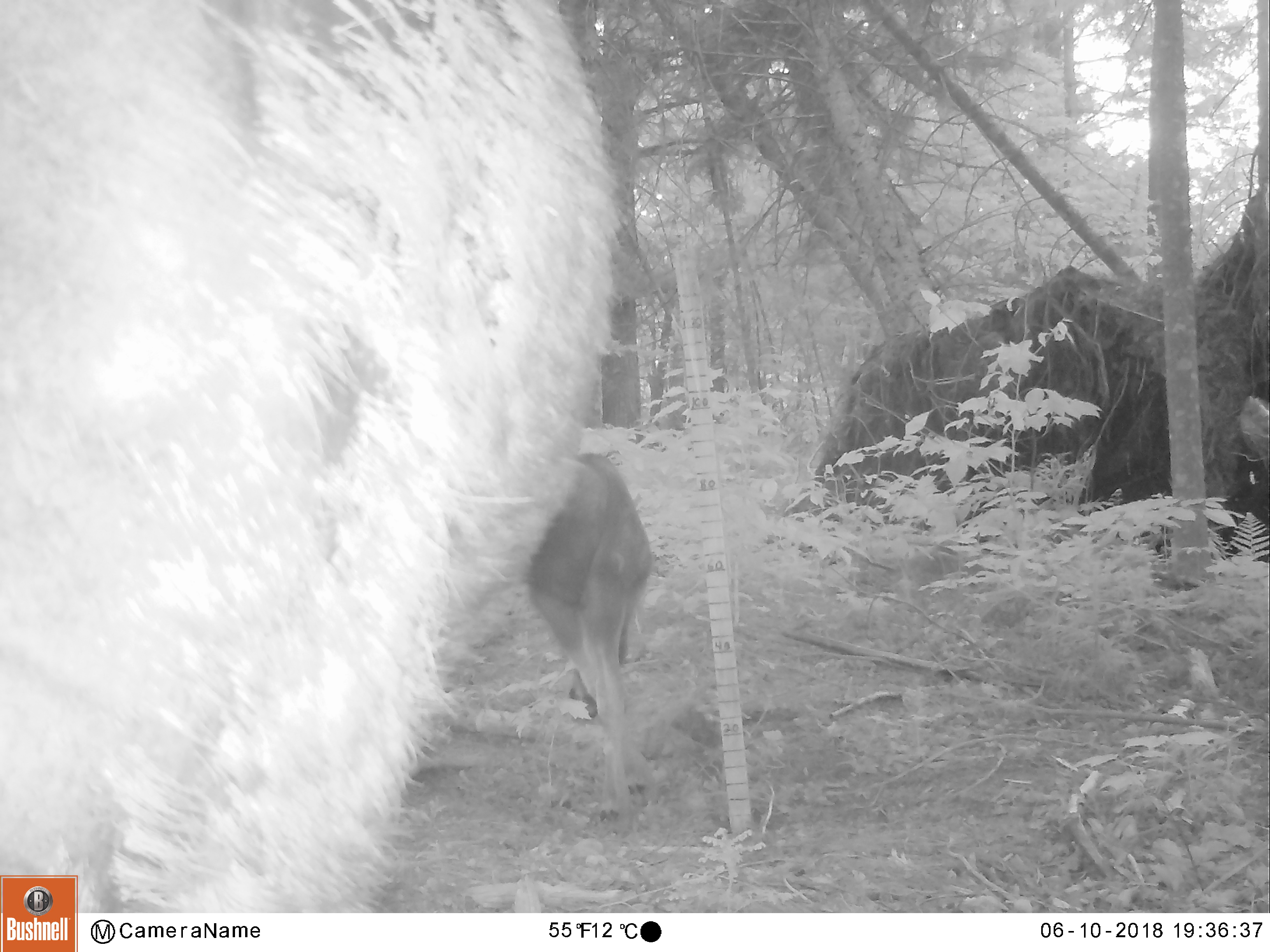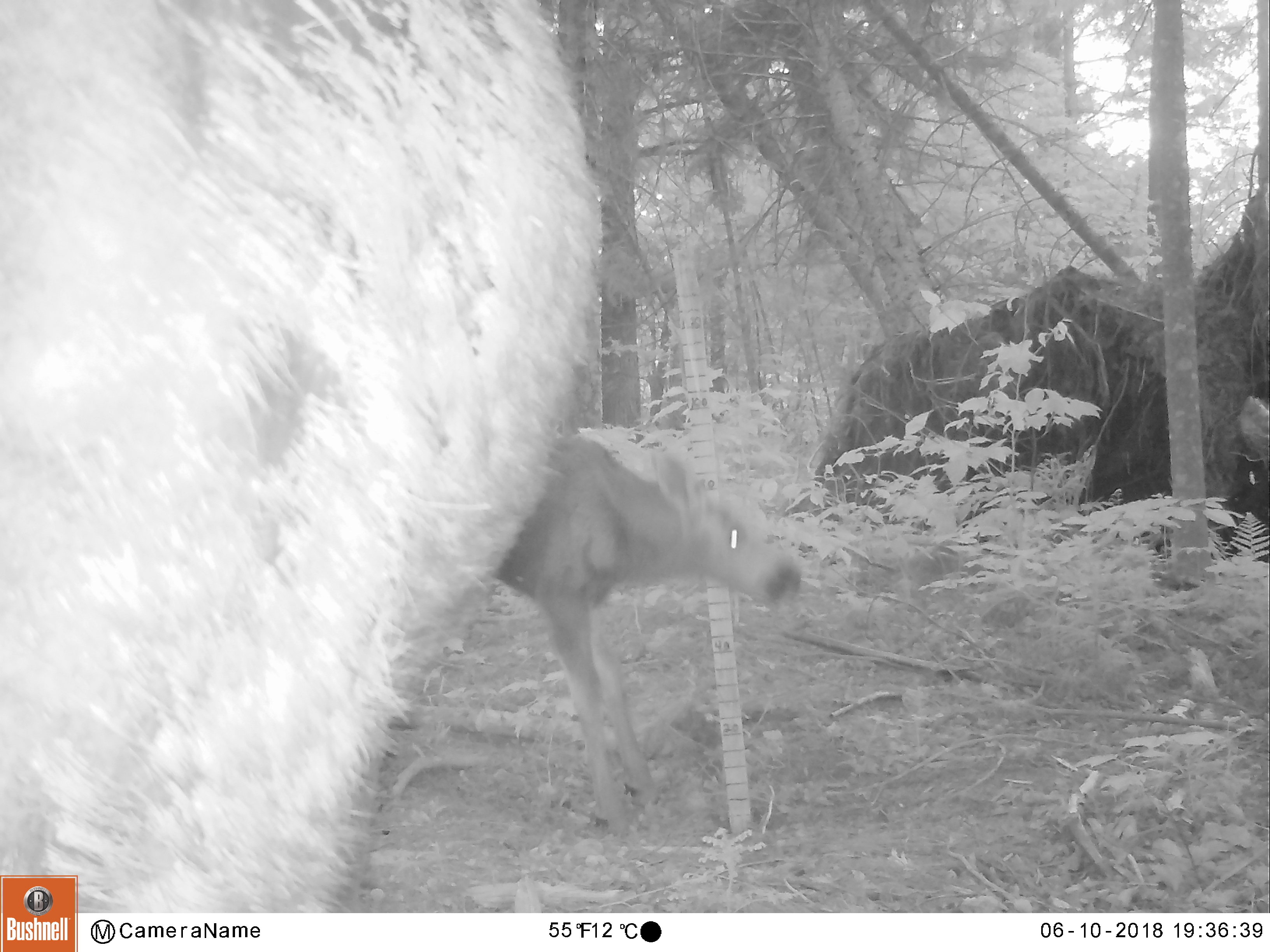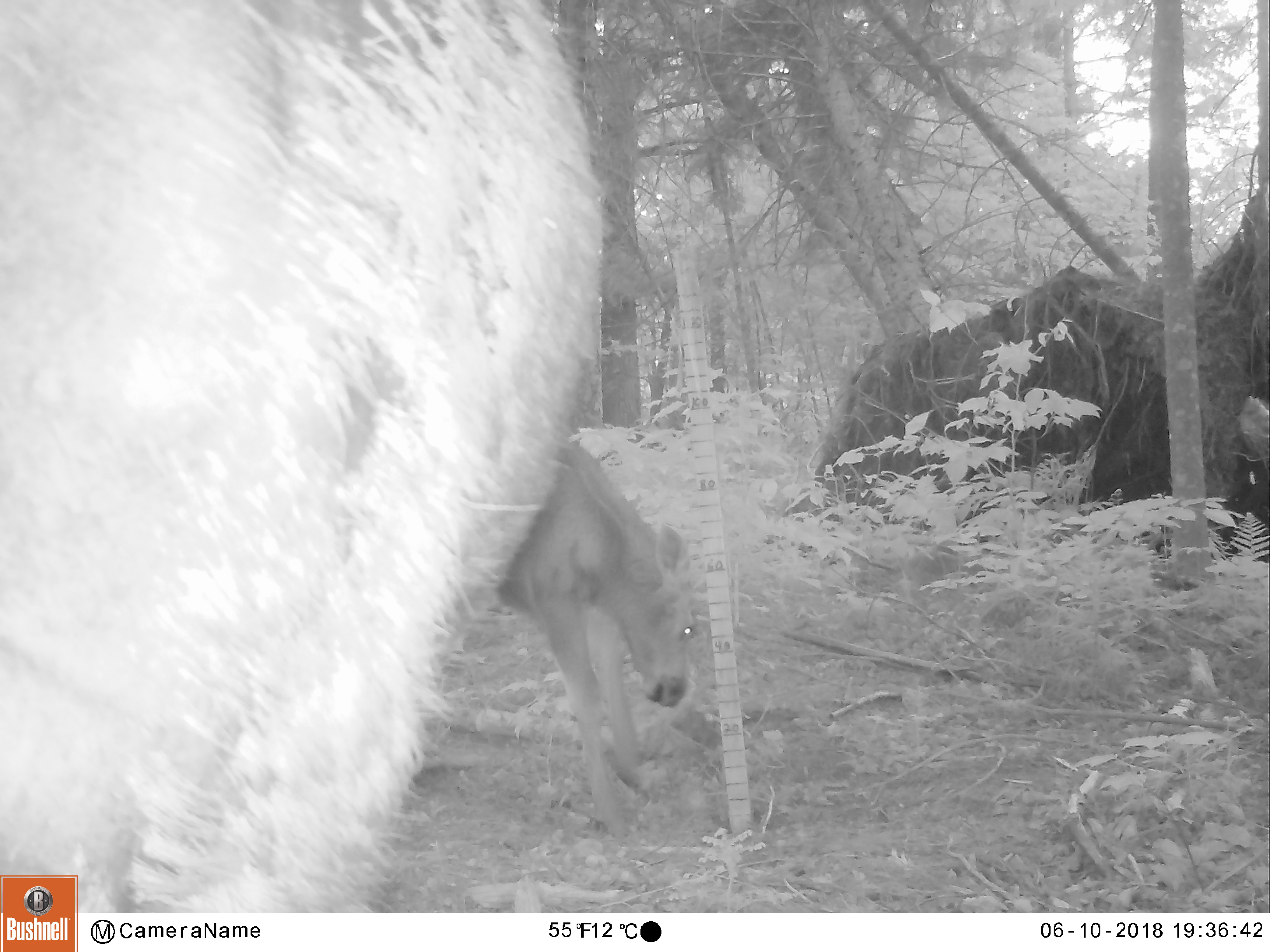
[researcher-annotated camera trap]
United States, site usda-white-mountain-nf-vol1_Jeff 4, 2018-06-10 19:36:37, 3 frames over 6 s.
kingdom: Animalia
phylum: Chordata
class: Mammalia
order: Artiodactyla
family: Cervidae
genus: Alces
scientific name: Alces alces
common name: moose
Moose (Alces alces).